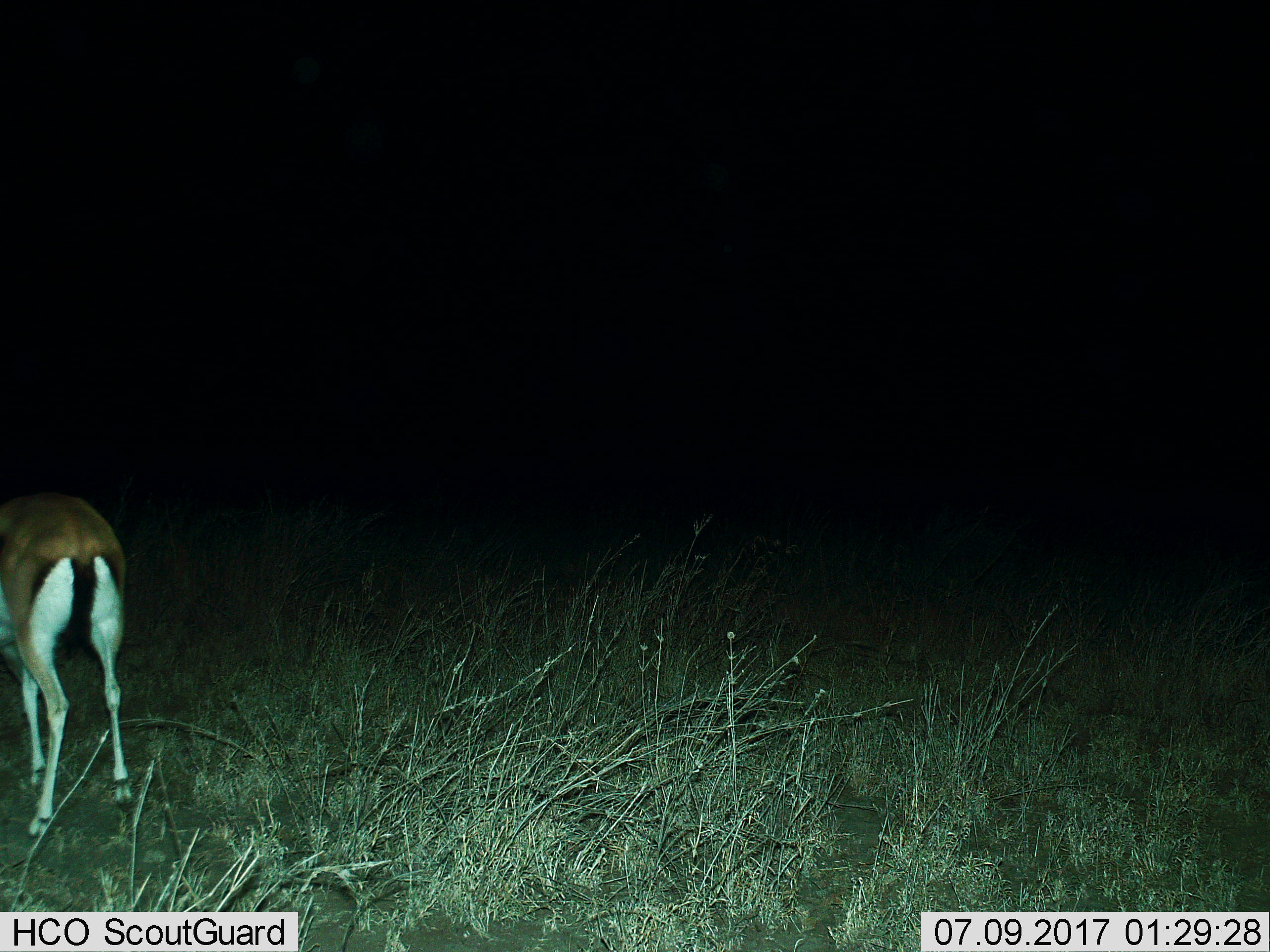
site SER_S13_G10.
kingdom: Animalia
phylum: Chordata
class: Mammalia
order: Artiodactyla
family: Bovidae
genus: Eudorcas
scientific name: Eudorcas thomsonii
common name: thomson's gazelle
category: gazellethomsons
Gazellethomsons (thomson's gazelle) (Eudorcas thomsonii), count 1. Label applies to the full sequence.